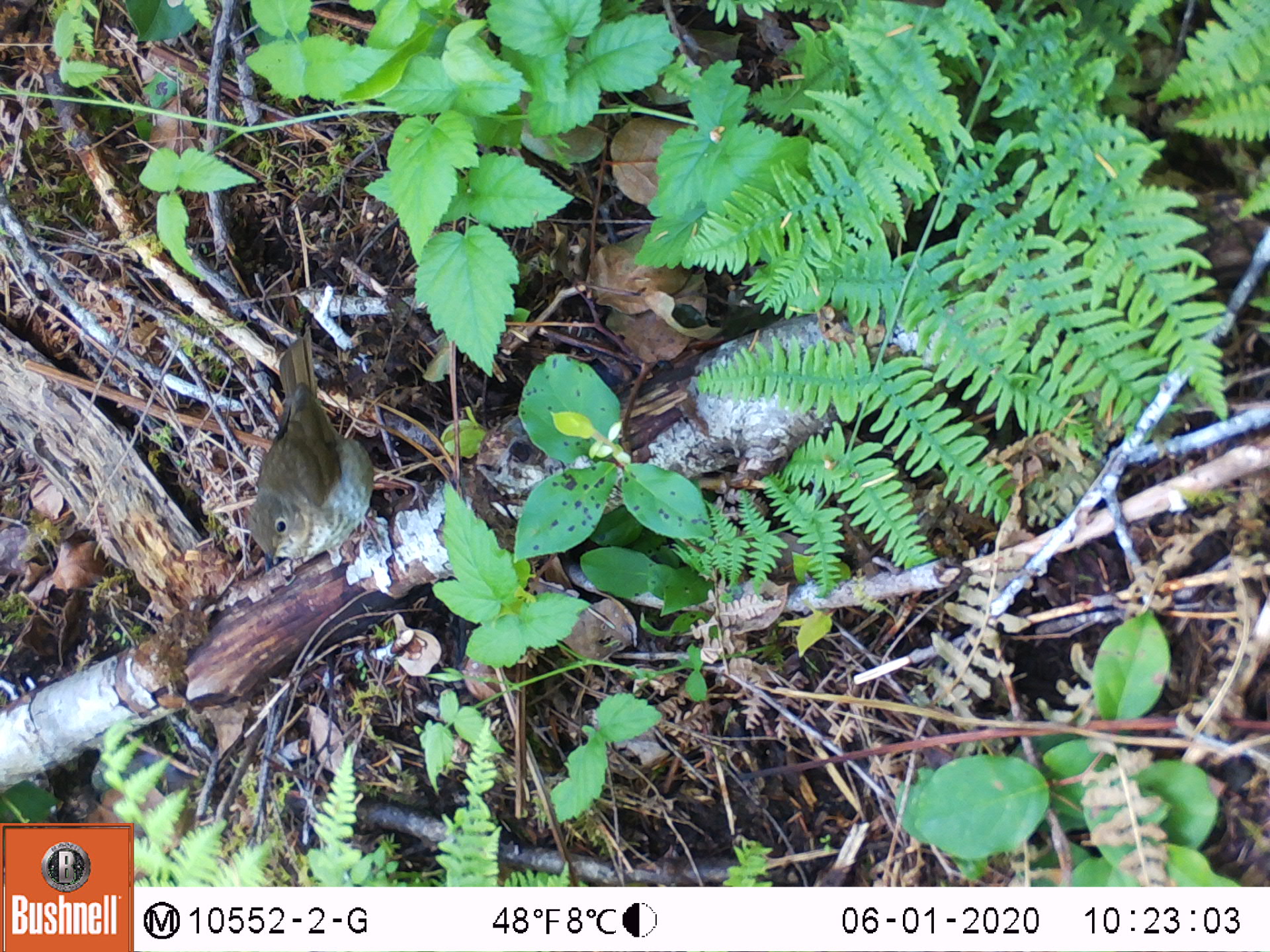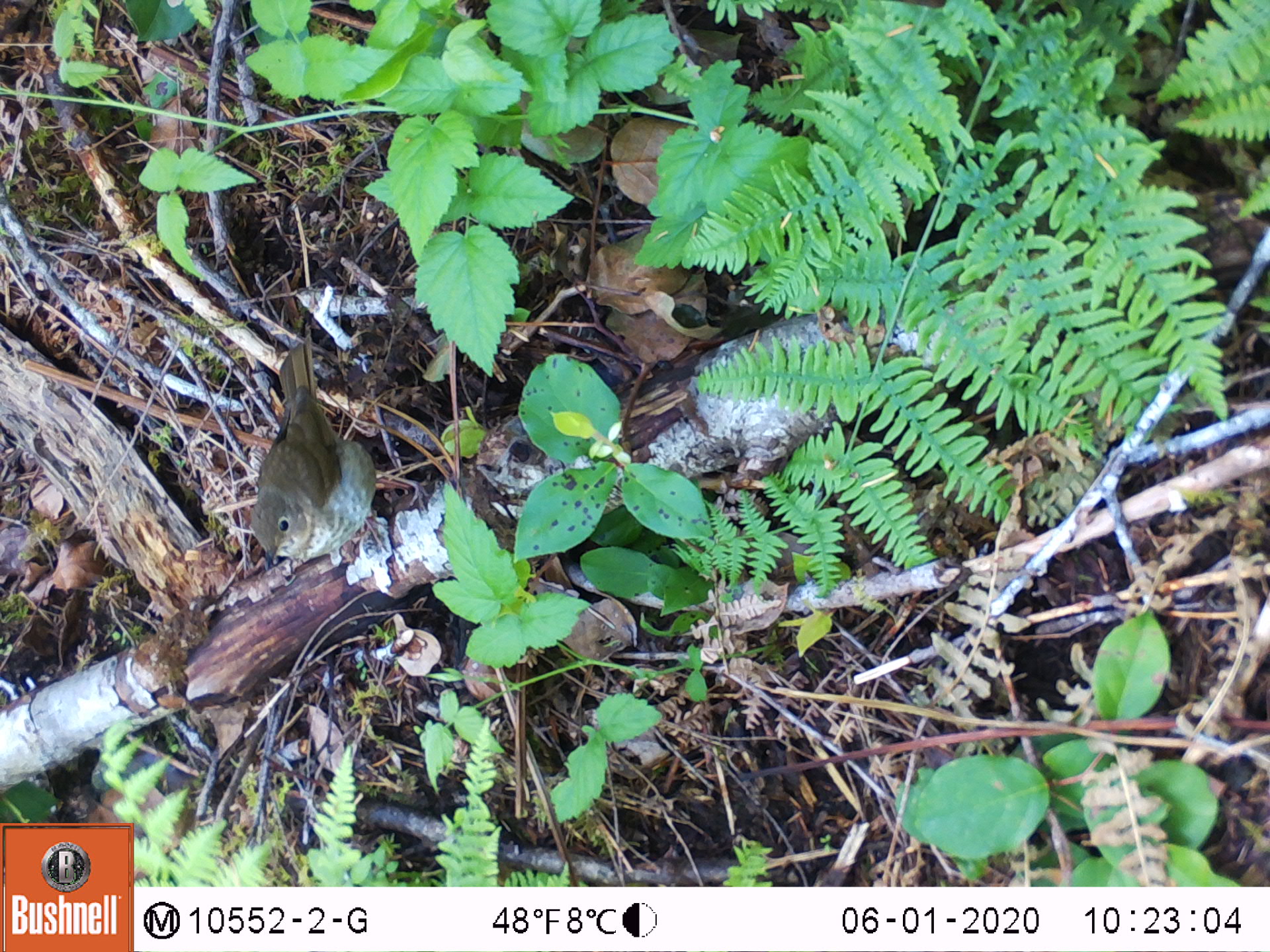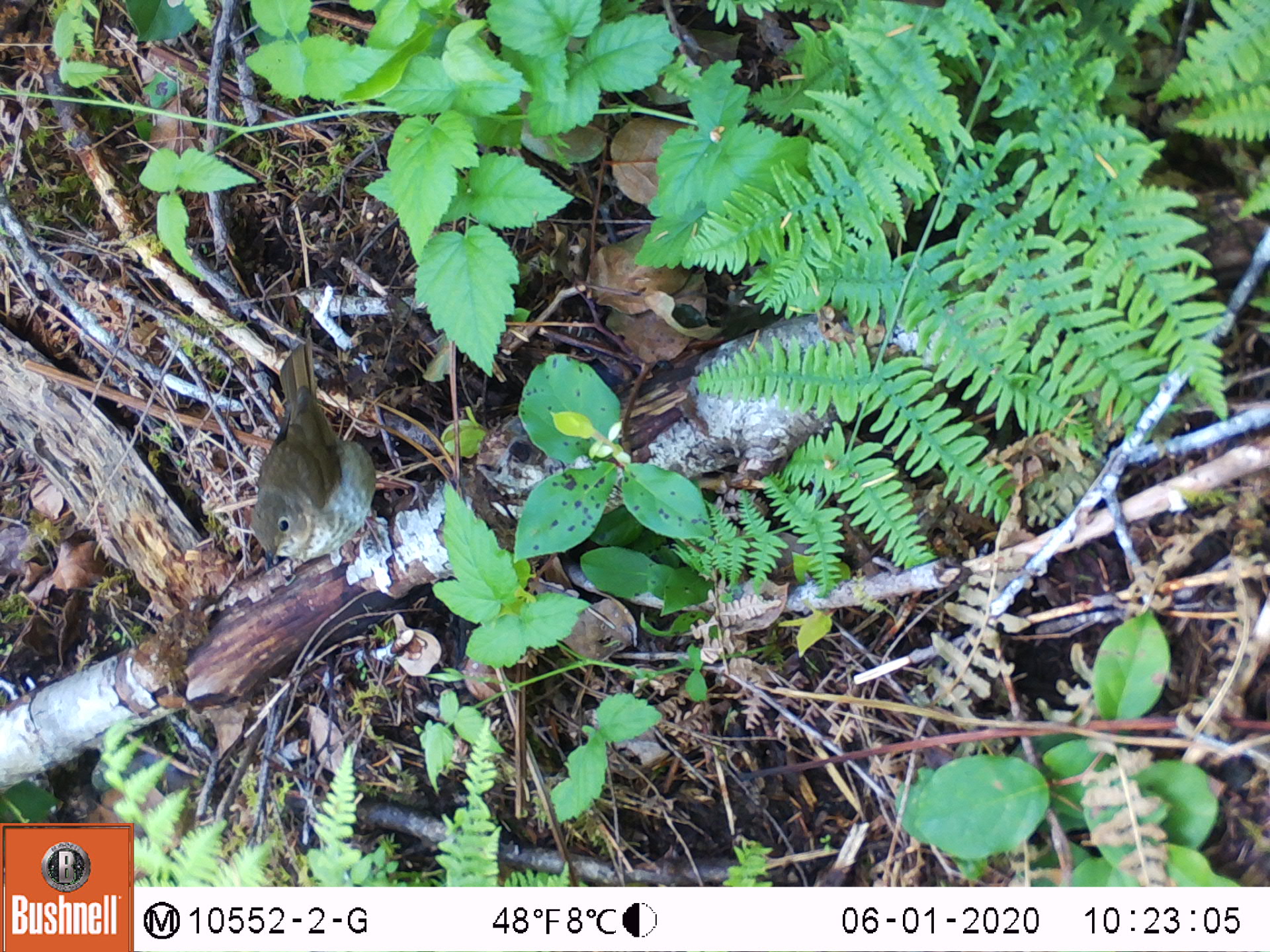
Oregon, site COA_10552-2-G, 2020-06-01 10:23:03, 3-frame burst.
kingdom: Animalia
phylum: Chordata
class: Aves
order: Passeriformes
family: Turdidae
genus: Catharus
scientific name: Catharus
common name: brown thrushes and nightingale-thrushes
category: catharus species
Catharus species (brown thrushes and nightingale-thrushes) (Catharus).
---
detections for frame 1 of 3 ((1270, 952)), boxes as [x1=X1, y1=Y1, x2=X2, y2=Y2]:
catharus species: [x1=241, y1=325, x2=374, y2=590]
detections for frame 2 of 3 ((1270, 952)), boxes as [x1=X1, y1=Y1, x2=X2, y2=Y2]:
catharus species: [x1=243, y1=340, x2=376, y2=583]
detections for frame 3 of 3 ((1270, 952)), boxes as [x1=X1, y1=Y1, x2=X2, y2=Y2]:
catharus species: [x1=241, y1=335, x2=378, y2=571]